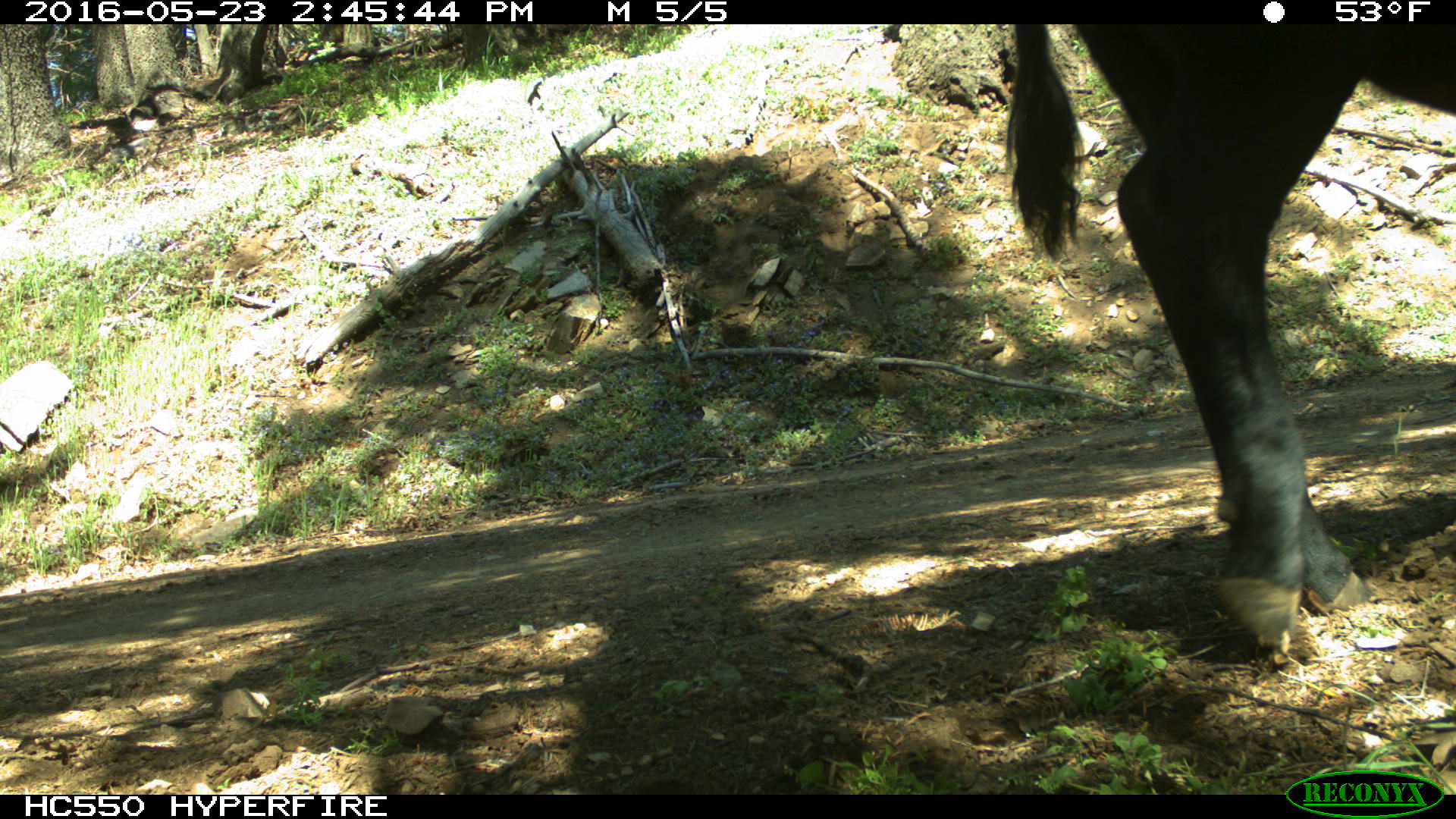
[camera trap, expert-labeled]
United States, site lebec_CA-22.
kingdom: Animalia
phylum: Chordata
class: Mammalia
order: Artiodactyla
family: Bovidae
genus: Bos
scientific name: Bos taurus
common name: domestic cow